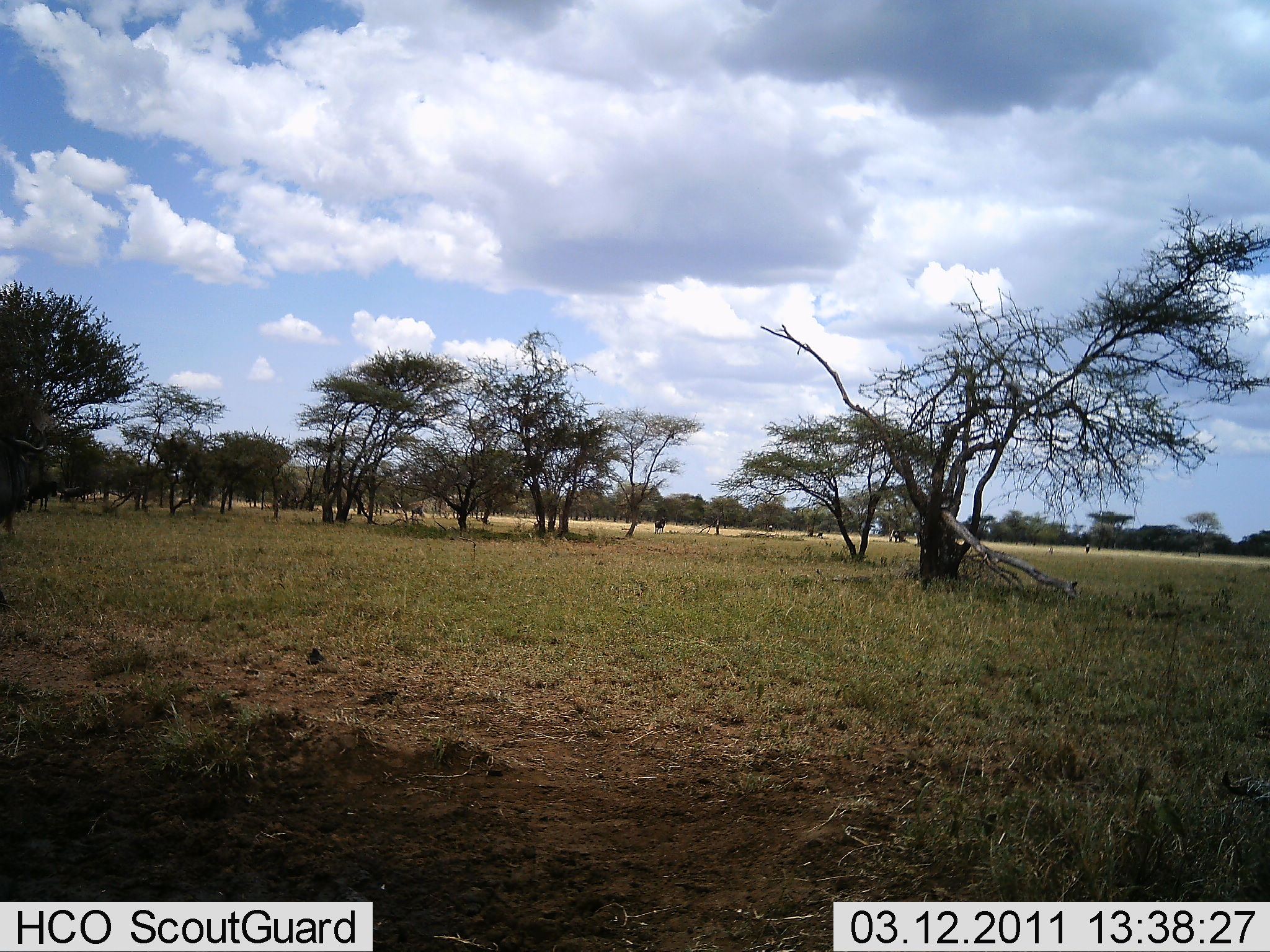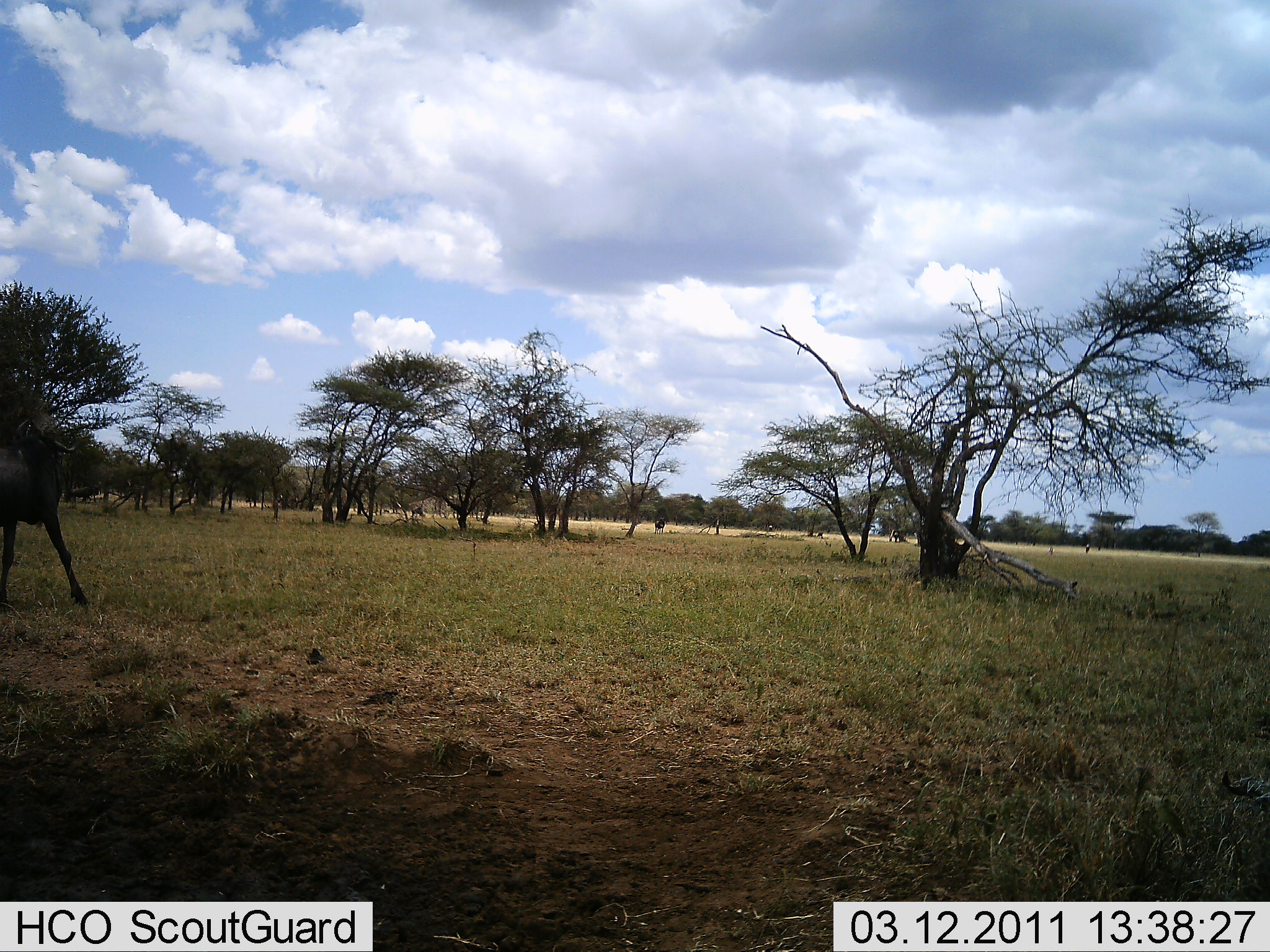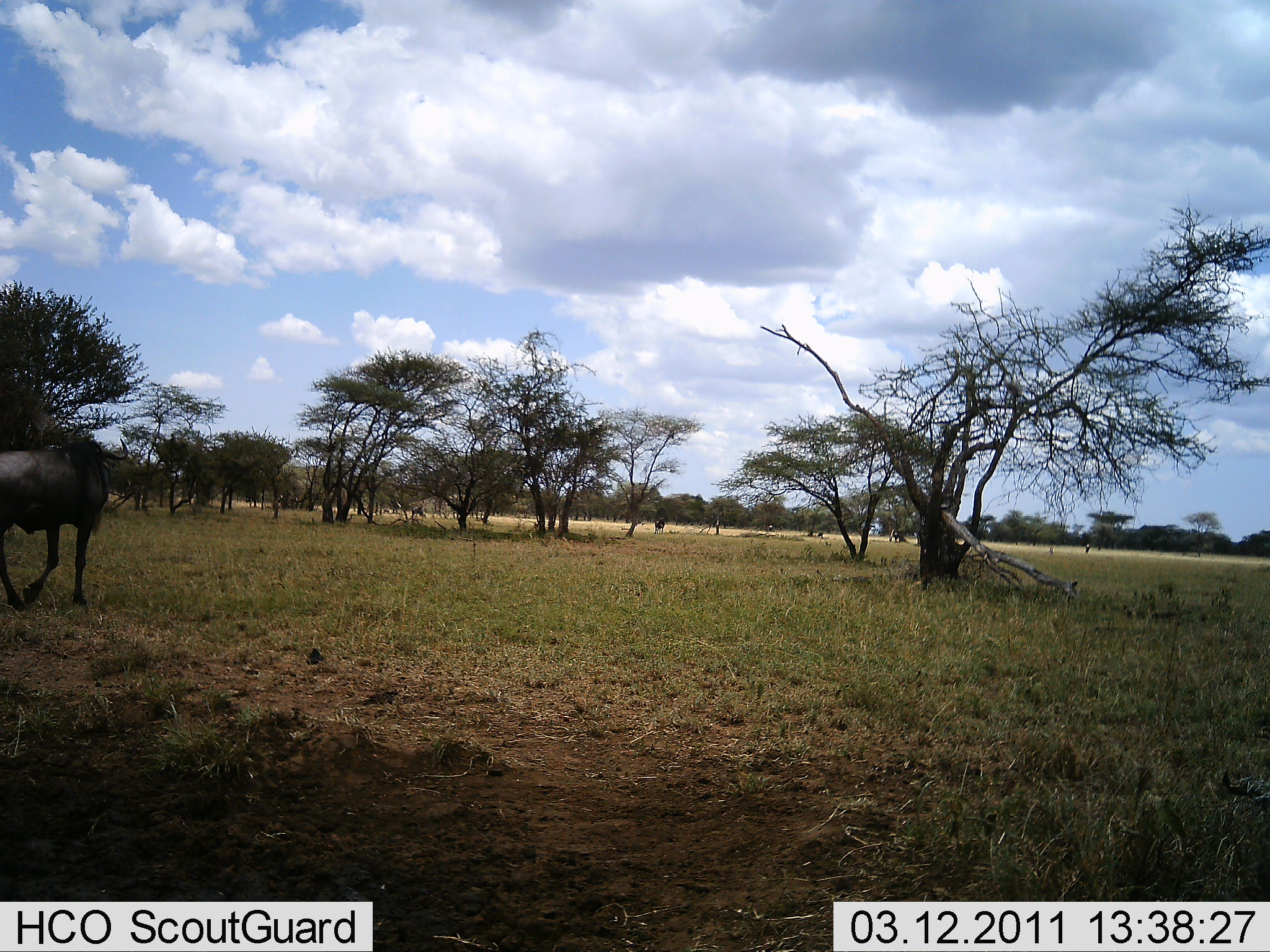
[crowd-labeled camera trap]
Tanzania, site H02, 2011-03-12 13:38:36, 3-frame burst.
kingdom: Animalia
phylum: Chordata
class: Mammalia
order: Artiodactyla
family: Bovidae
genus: Connochaetes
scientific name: Connochaetes taurinus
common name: blue wildebeest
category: wildebeest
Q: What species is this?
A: Wildebeest (blue wildebeest) (Connochaetes taurinus).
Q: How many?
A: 1.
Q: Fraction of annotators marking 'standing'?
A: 0%.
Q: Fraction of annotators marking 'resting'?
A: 0%.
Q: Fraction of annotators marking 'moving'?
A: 100%.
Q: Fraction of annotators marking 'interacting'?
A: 0%.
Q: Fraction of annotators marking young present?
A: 0%.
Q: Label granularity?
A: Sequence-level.